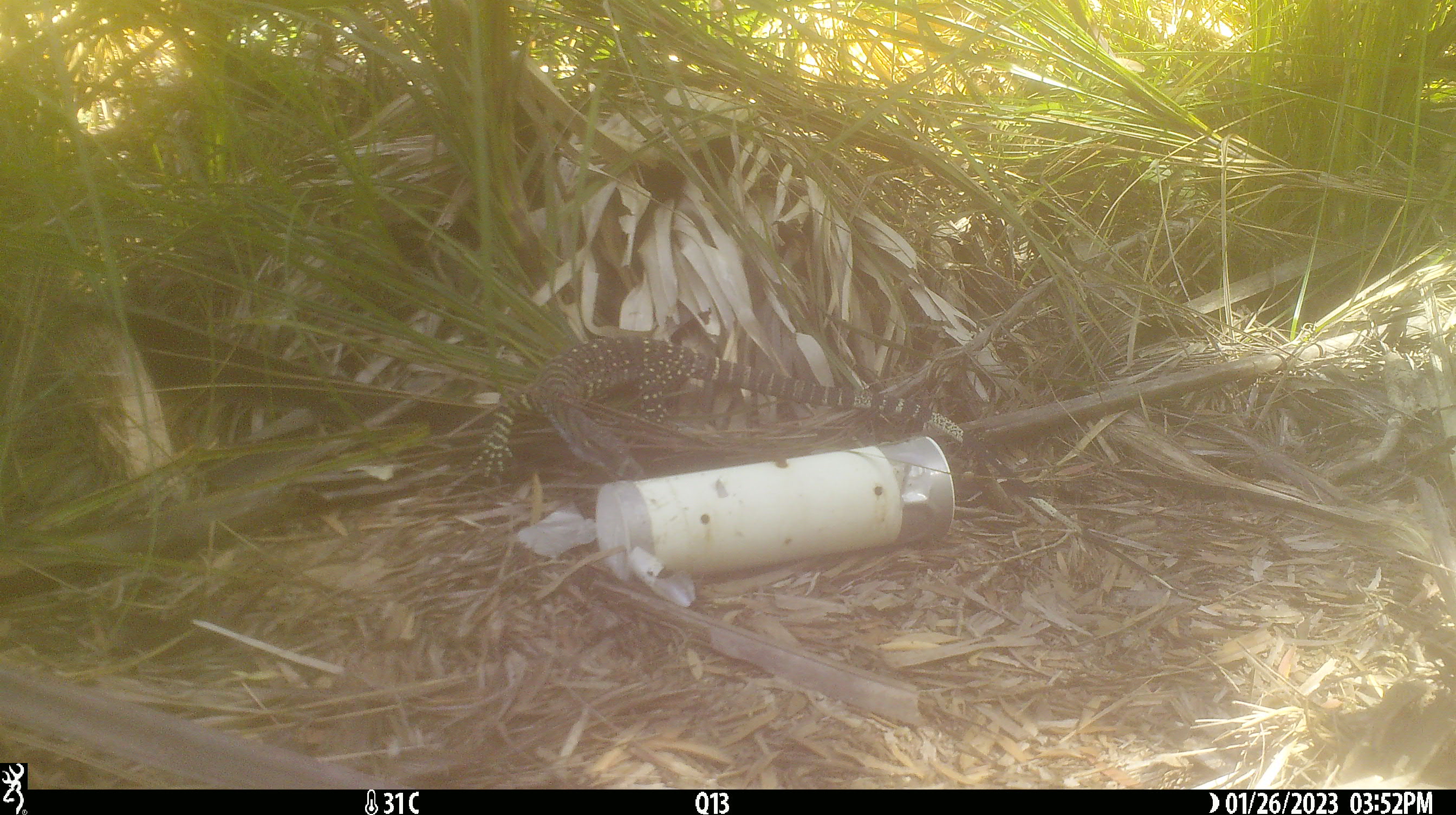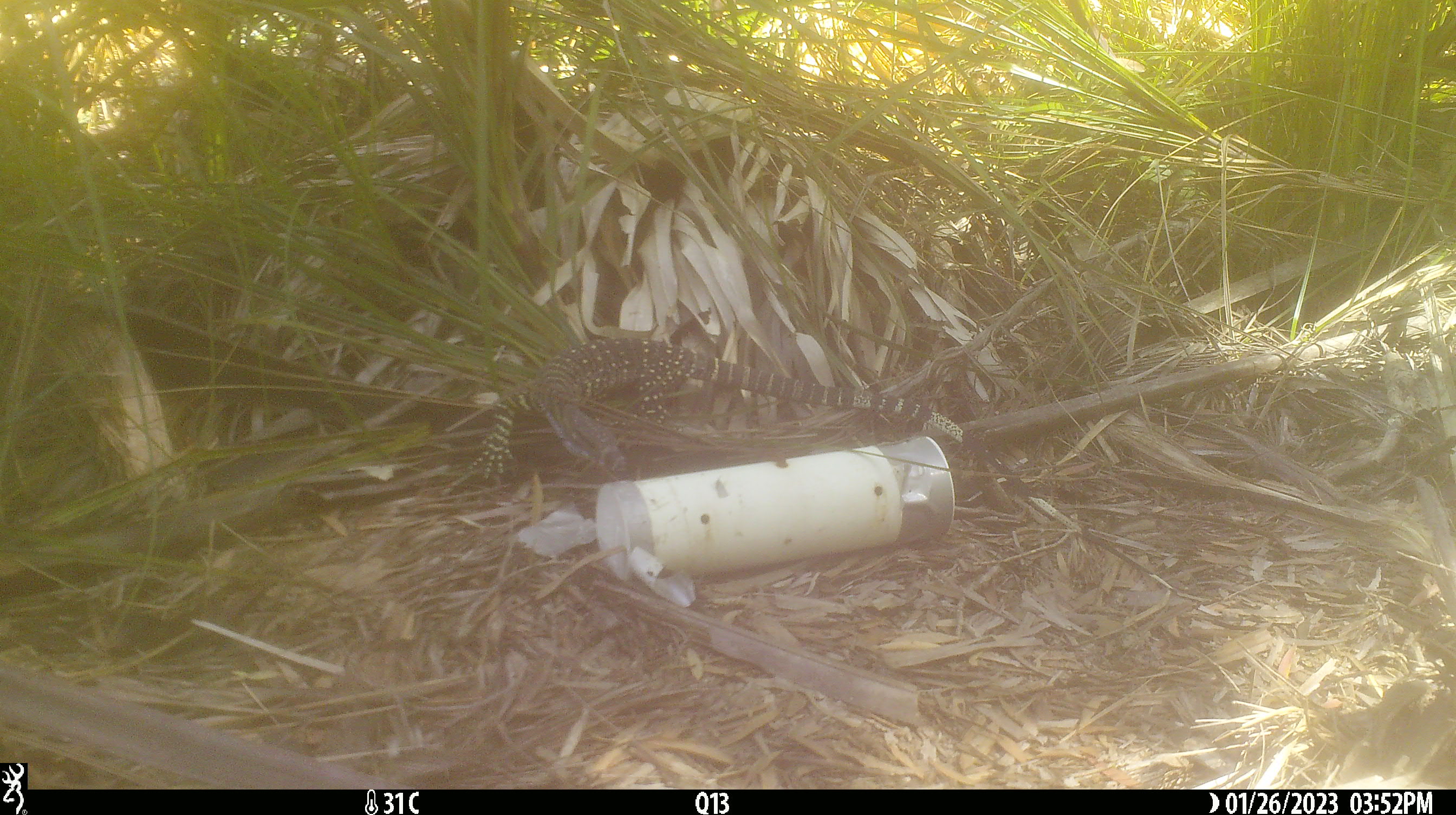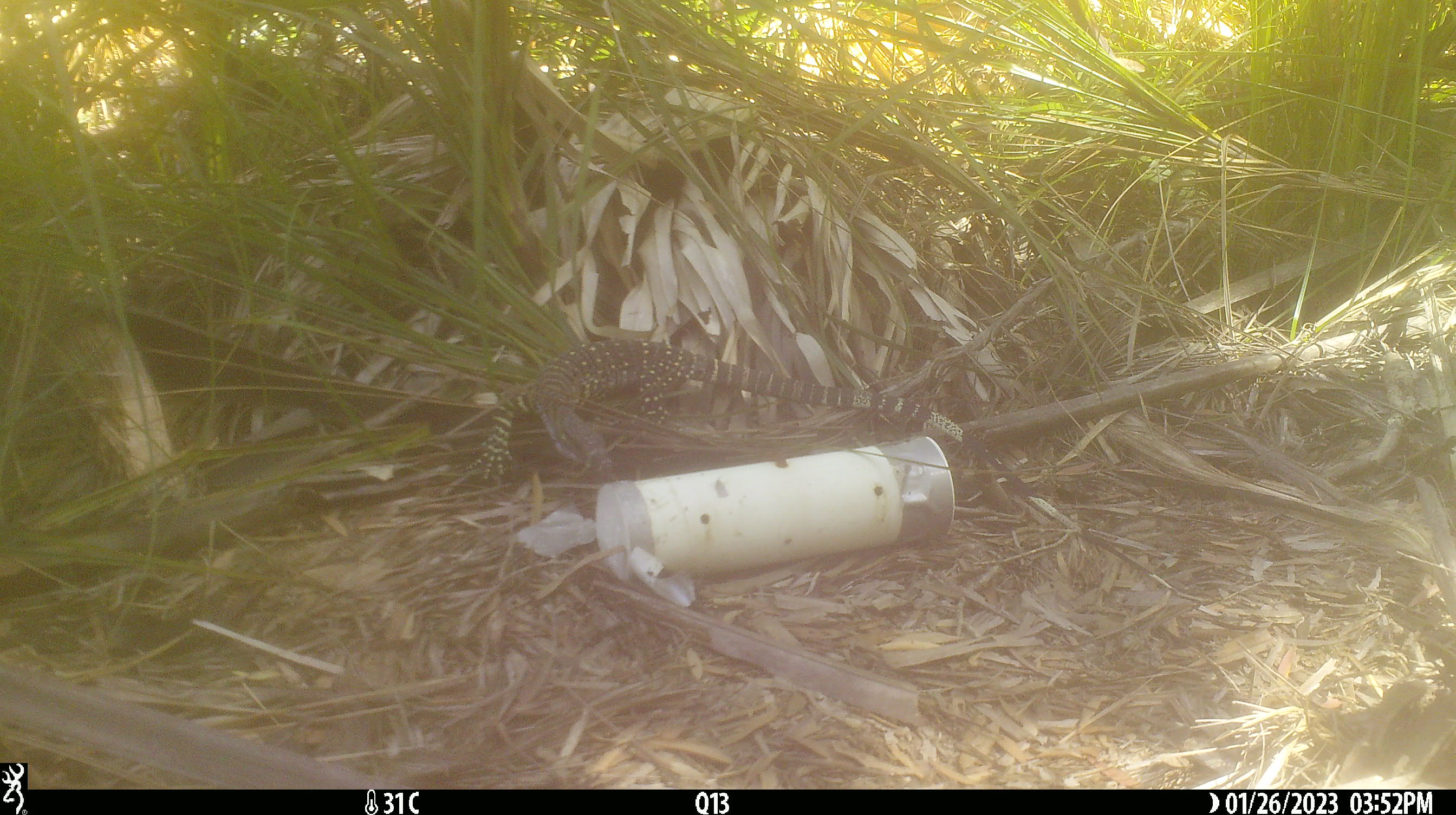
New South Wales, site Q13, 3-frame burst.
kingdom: Animalia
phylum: Chordata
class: Reptilia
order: Squamata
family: Varanidae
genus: Varanus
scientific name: Varanus varius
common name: lace monitor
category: goanna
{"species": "goanna (lace monitor) (Varanus varius)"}